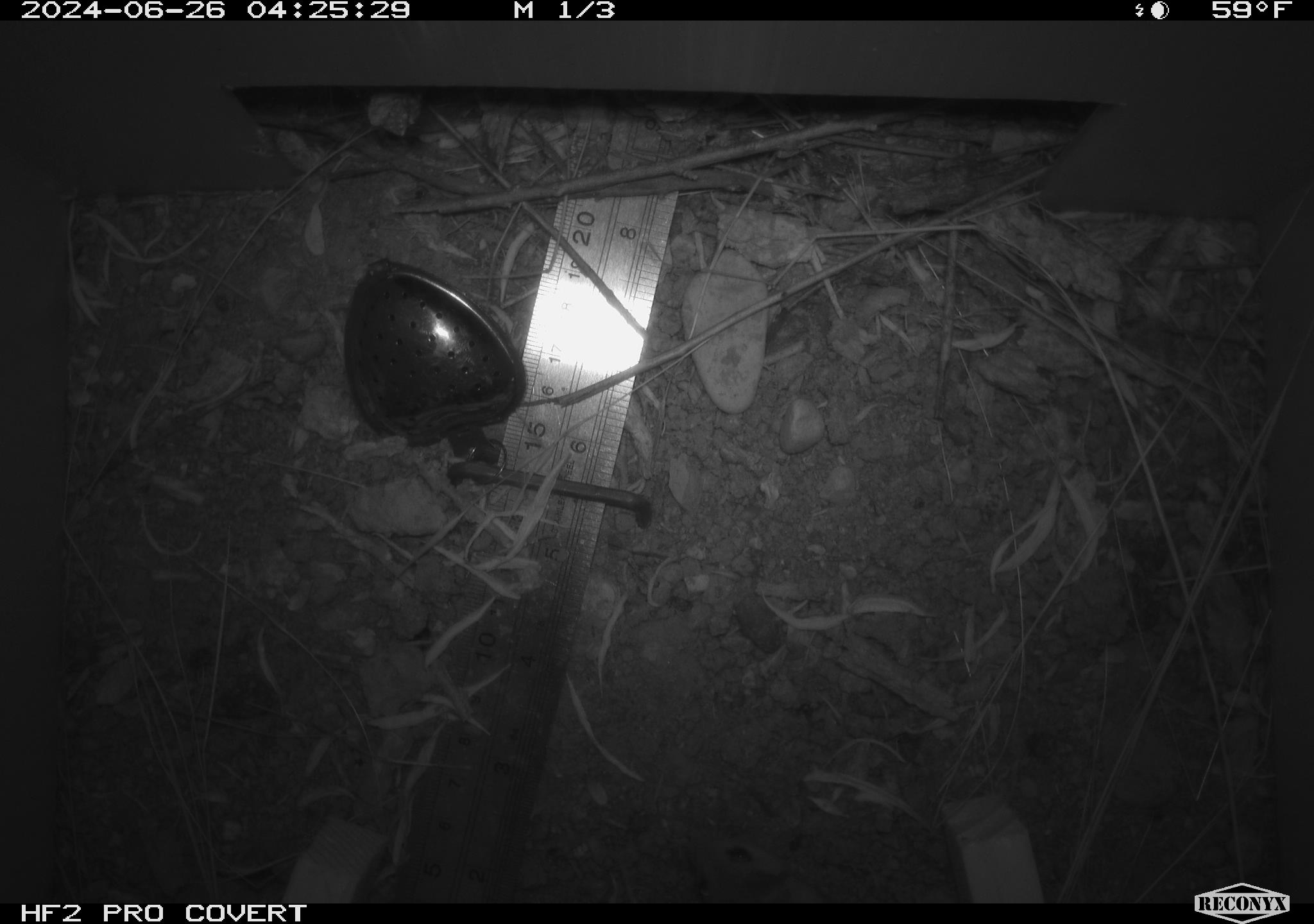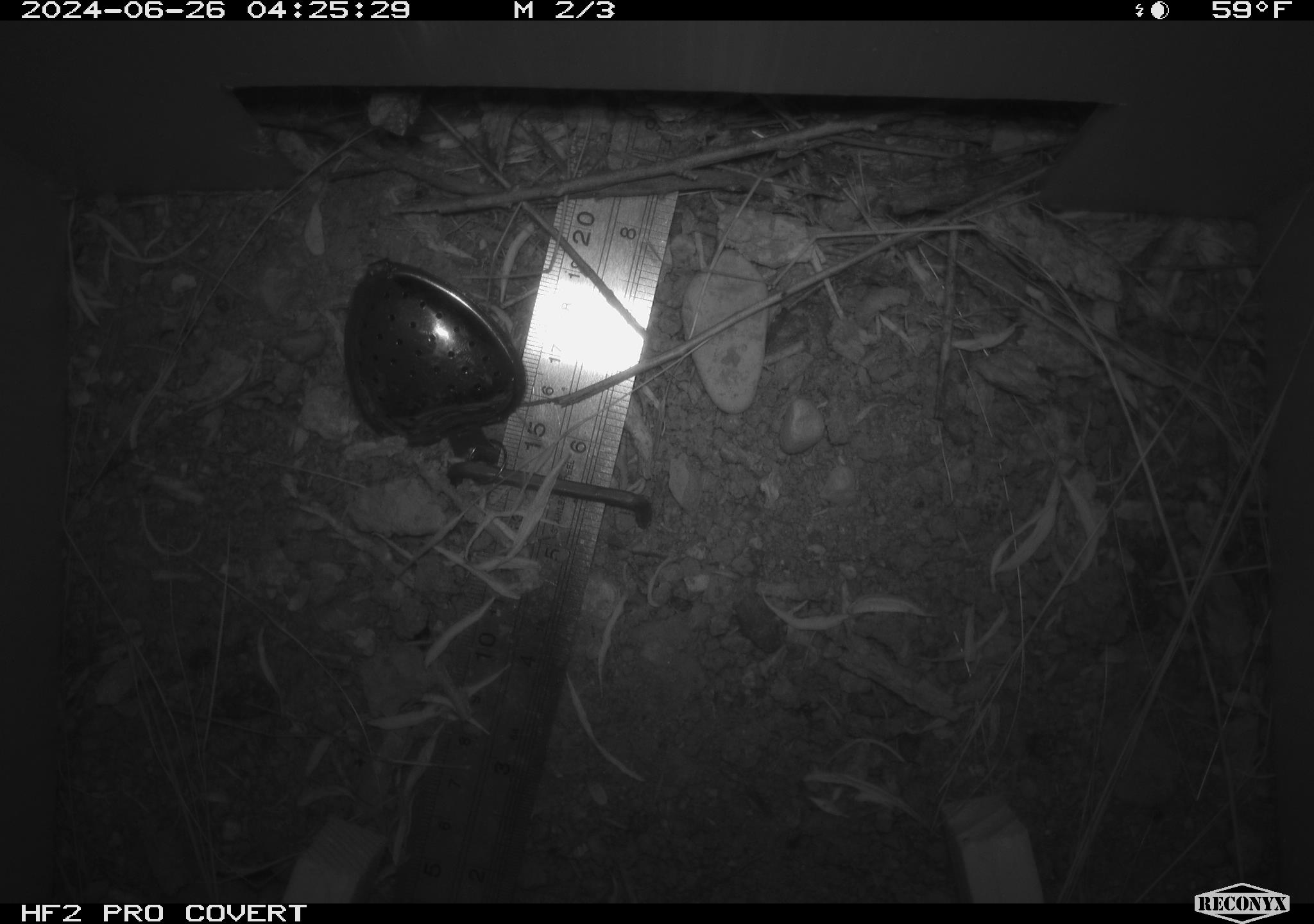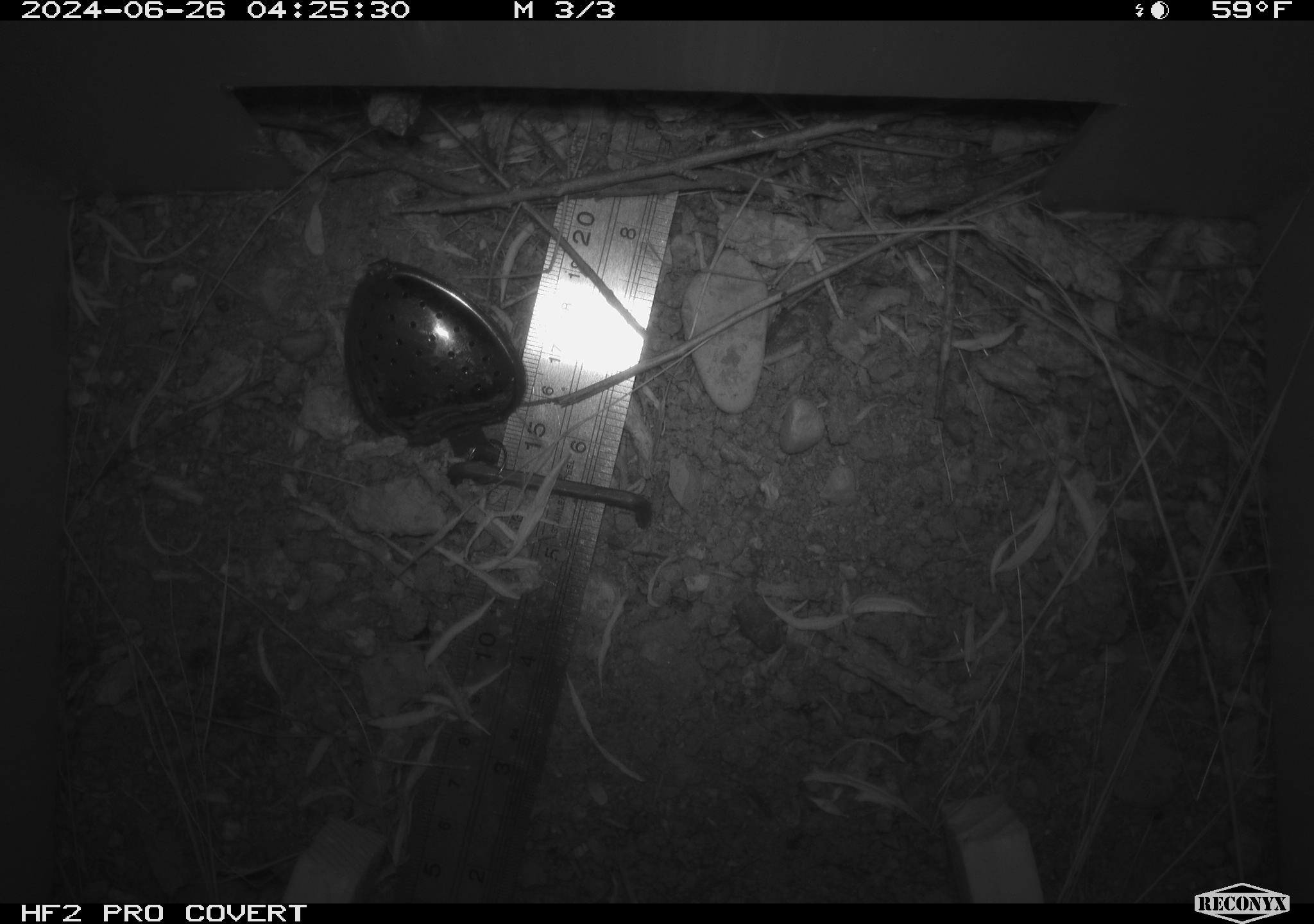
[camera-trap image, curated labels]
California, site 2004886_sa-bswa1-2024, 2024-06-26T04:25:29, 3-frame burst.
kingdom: Animalia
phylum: Chordata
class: Mammalia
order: Rodentia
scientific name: Rodentia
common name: mouse species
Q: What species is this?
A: Mouse species (Rodentia).